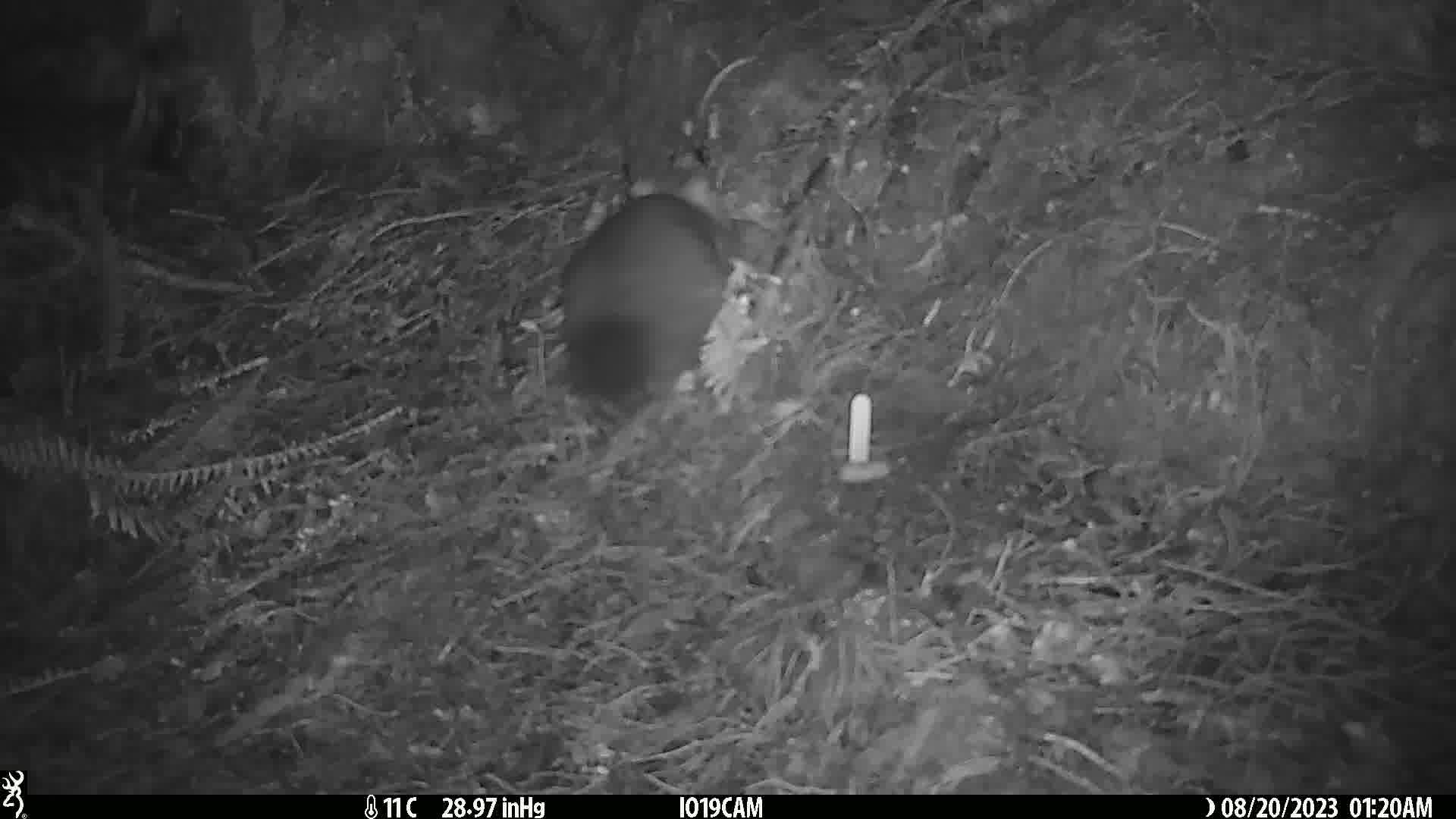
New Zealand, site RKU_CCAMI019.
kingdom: Animalia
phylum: Chordata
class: Mammalia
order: Diprotodontia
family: Phalangeridae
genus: Trichosurus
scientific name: Trichosurus vulpecula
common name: common brushtail possum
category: possum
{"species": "possum (common brushtail possum) (Trichosurus vulpecula)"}